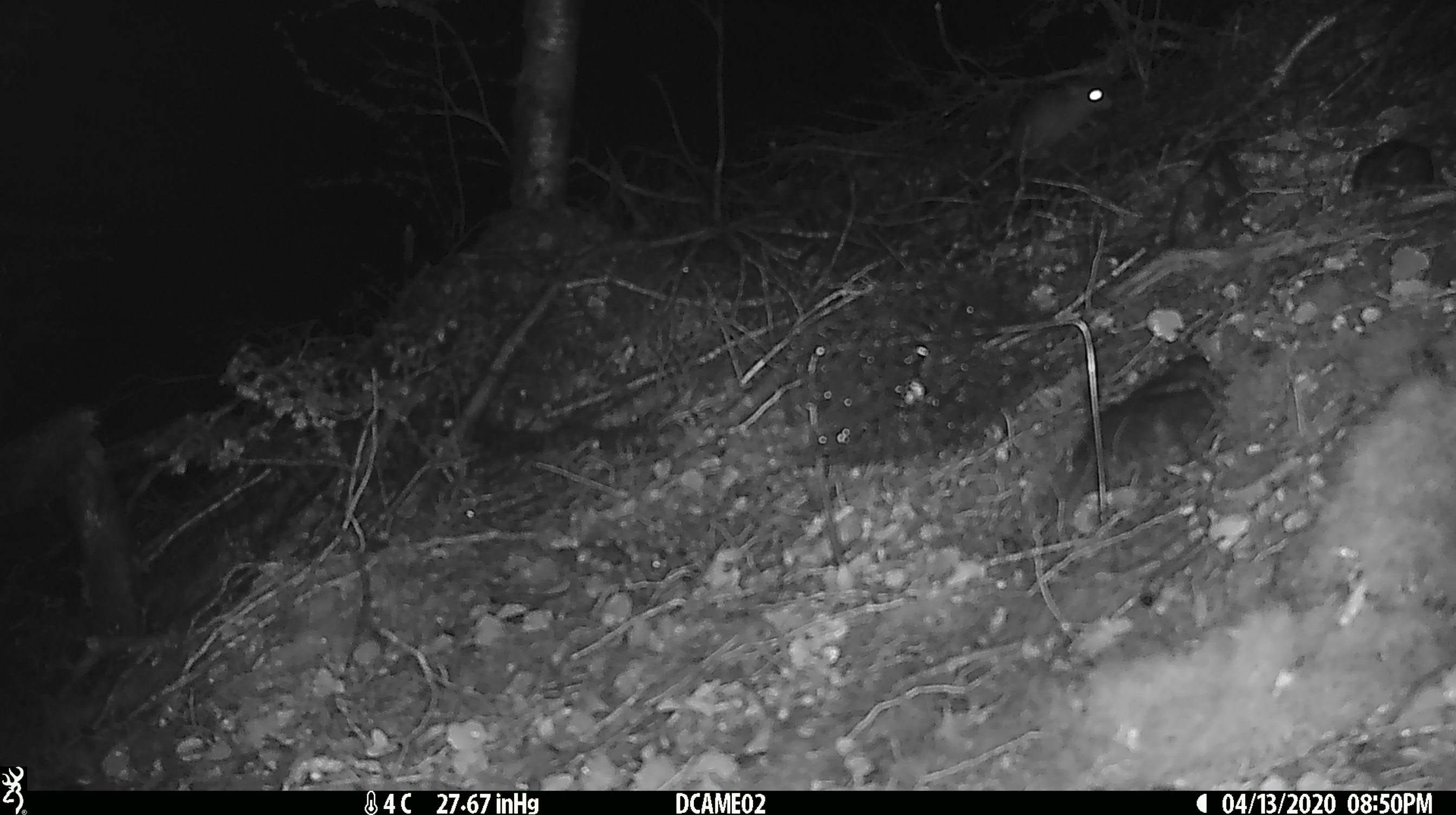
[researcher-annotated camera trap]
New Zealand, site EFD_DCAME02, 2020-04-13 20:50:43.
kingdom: Animalia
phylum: Chordata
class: Mammalia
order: Rodentia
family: Muridae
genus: Rattus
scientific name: Rattus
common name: rat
Rat (Rattus).